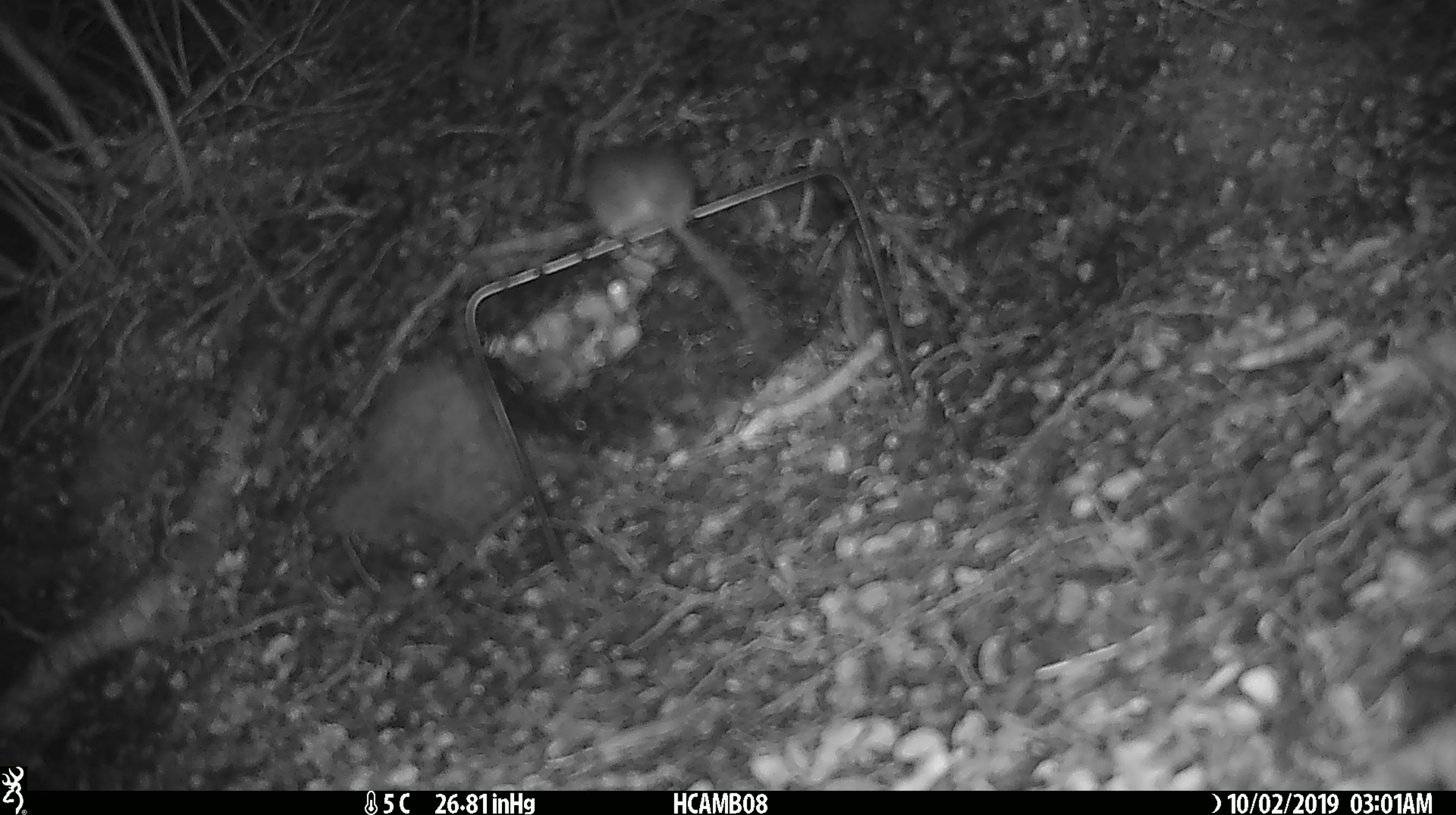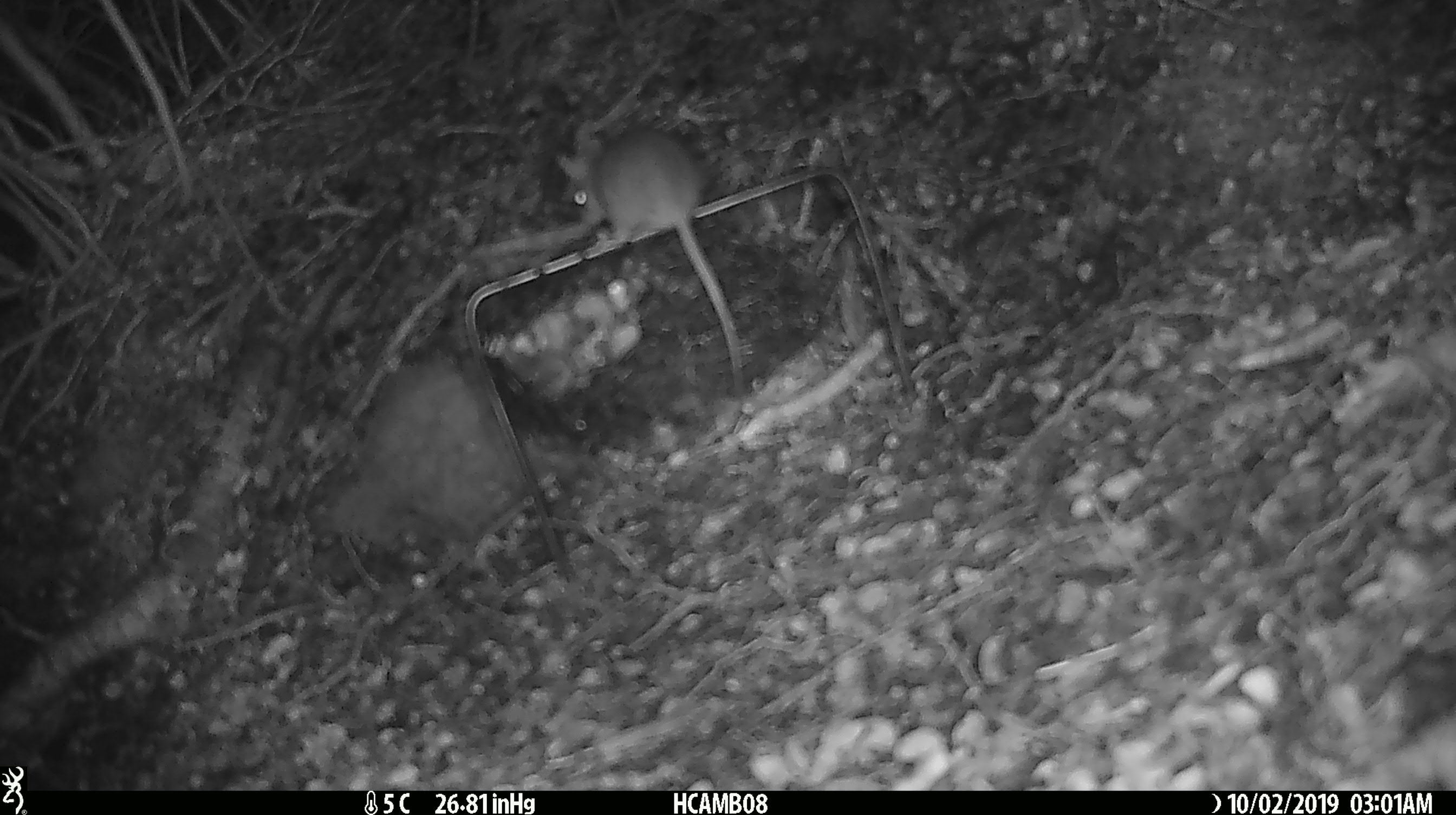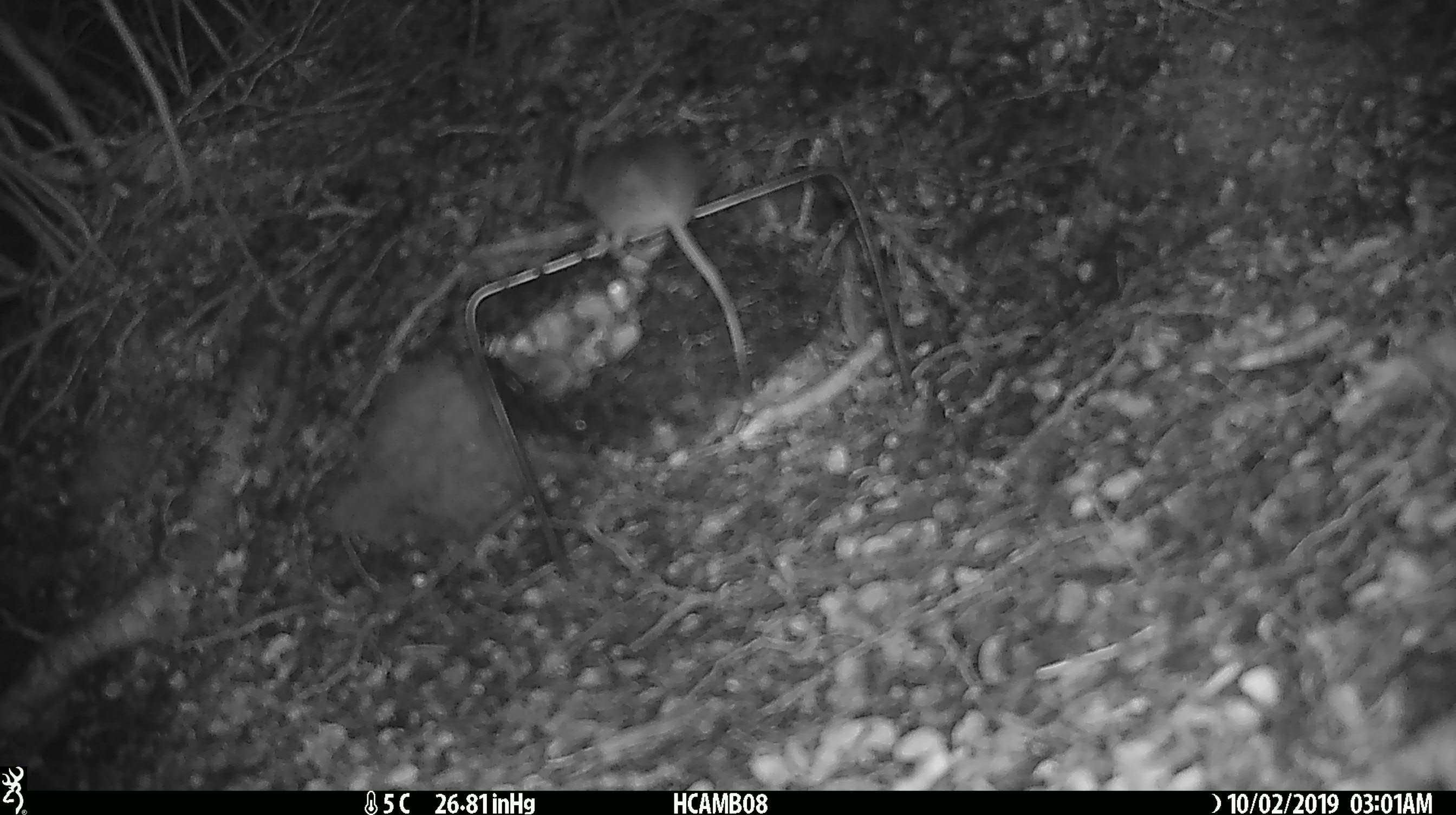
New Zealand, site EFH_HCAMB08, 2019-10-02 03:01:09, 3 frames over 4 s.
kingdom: Animalia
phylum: Chordata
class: Mammalia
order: Rodentia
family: Muridae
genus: Mus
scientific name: Mus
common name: mouse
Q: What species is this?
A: Mouse (Mus).